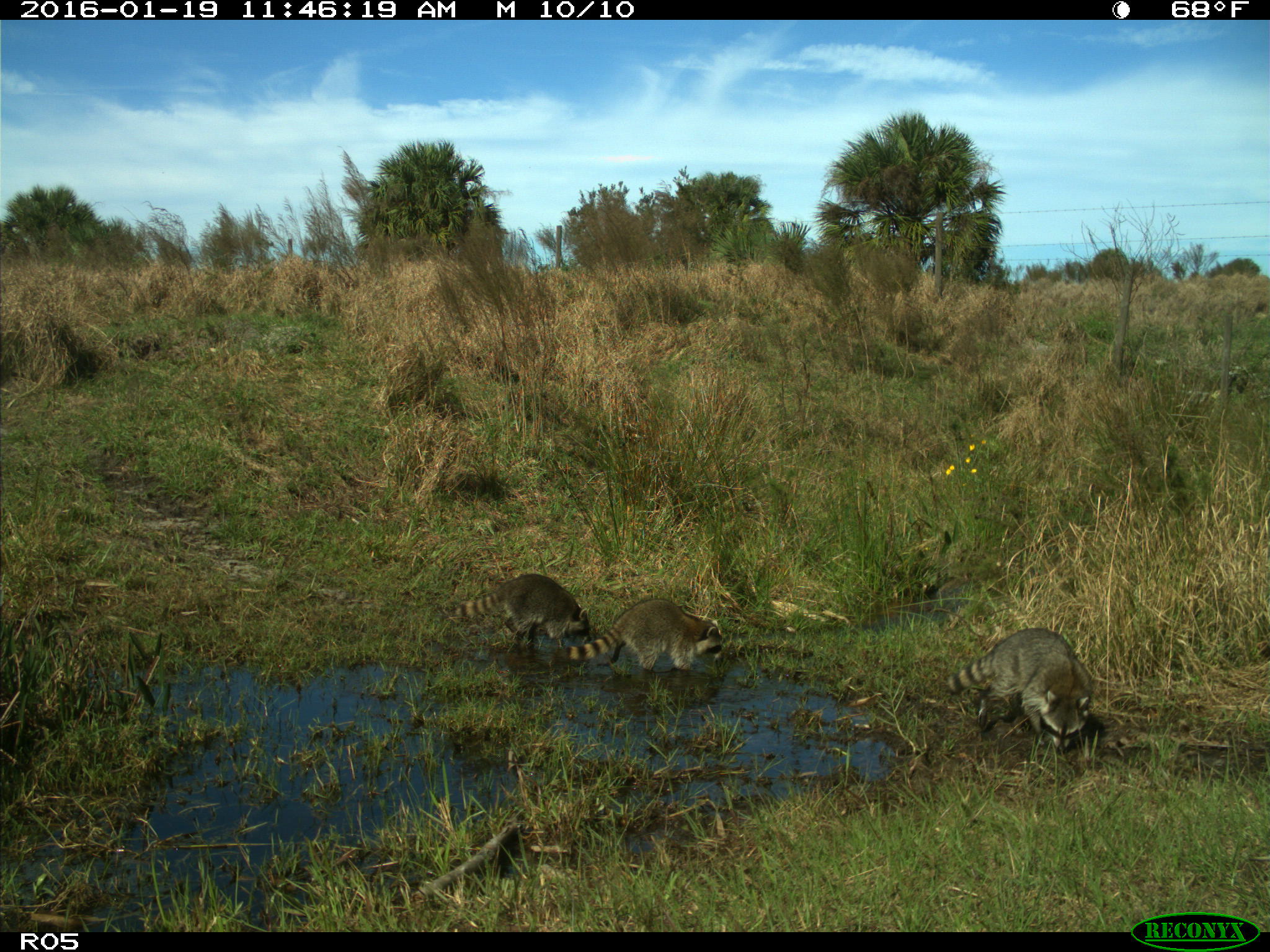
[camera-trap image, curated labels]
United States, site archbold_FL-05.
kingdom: Animalia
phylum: Chordata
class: Mammalia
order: Carnivora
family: Procyonidae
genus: Procyon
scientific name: Procyon lotor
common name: common raccoon